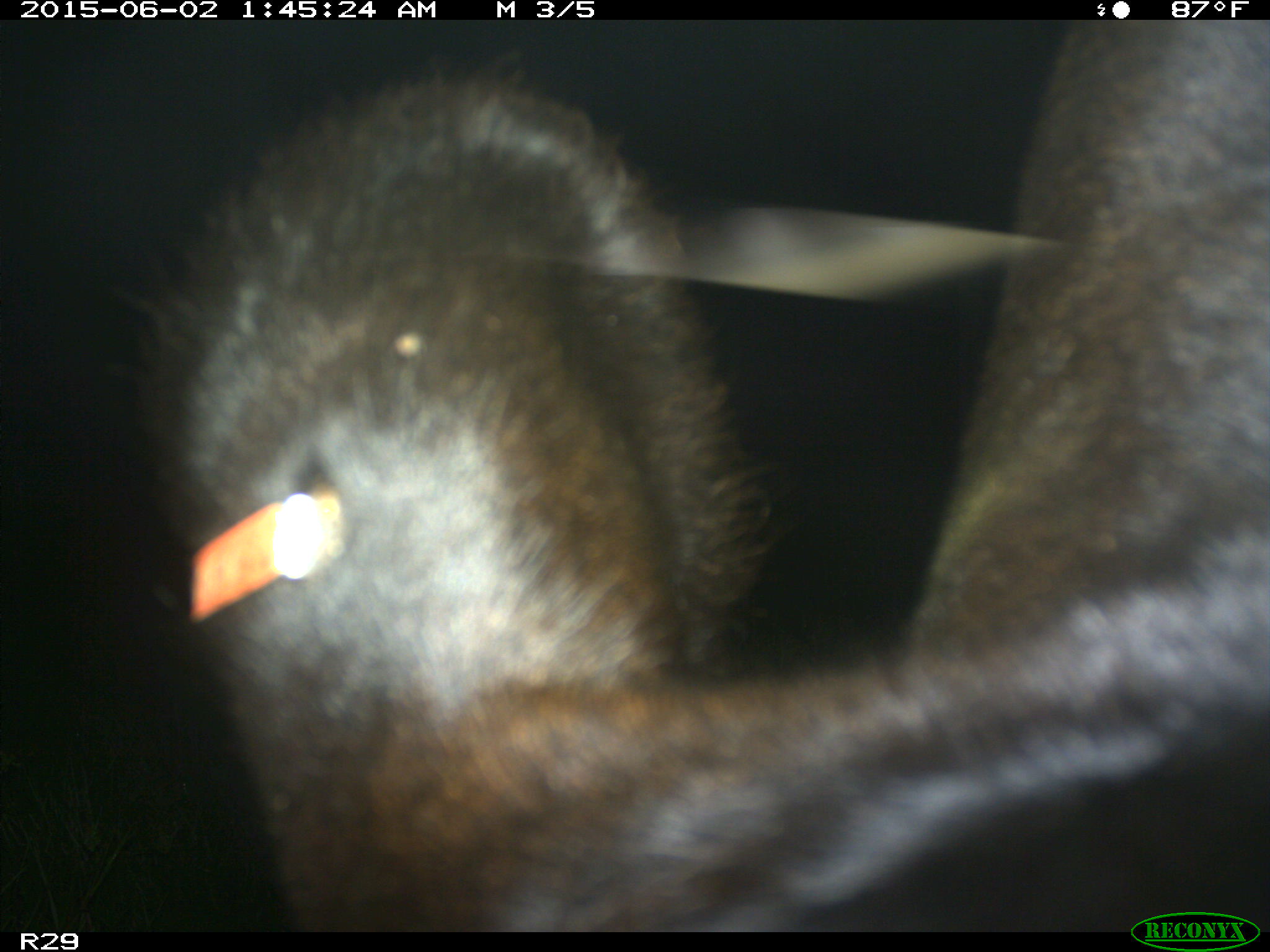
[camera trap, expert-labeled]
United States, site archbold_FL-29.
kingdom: Animalia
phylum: Chordata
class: Mammalia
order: Artiodactyla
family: Bovidae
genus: Bos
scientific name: Bos taurus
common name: domestic cow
Bos taurus (domestic cow).